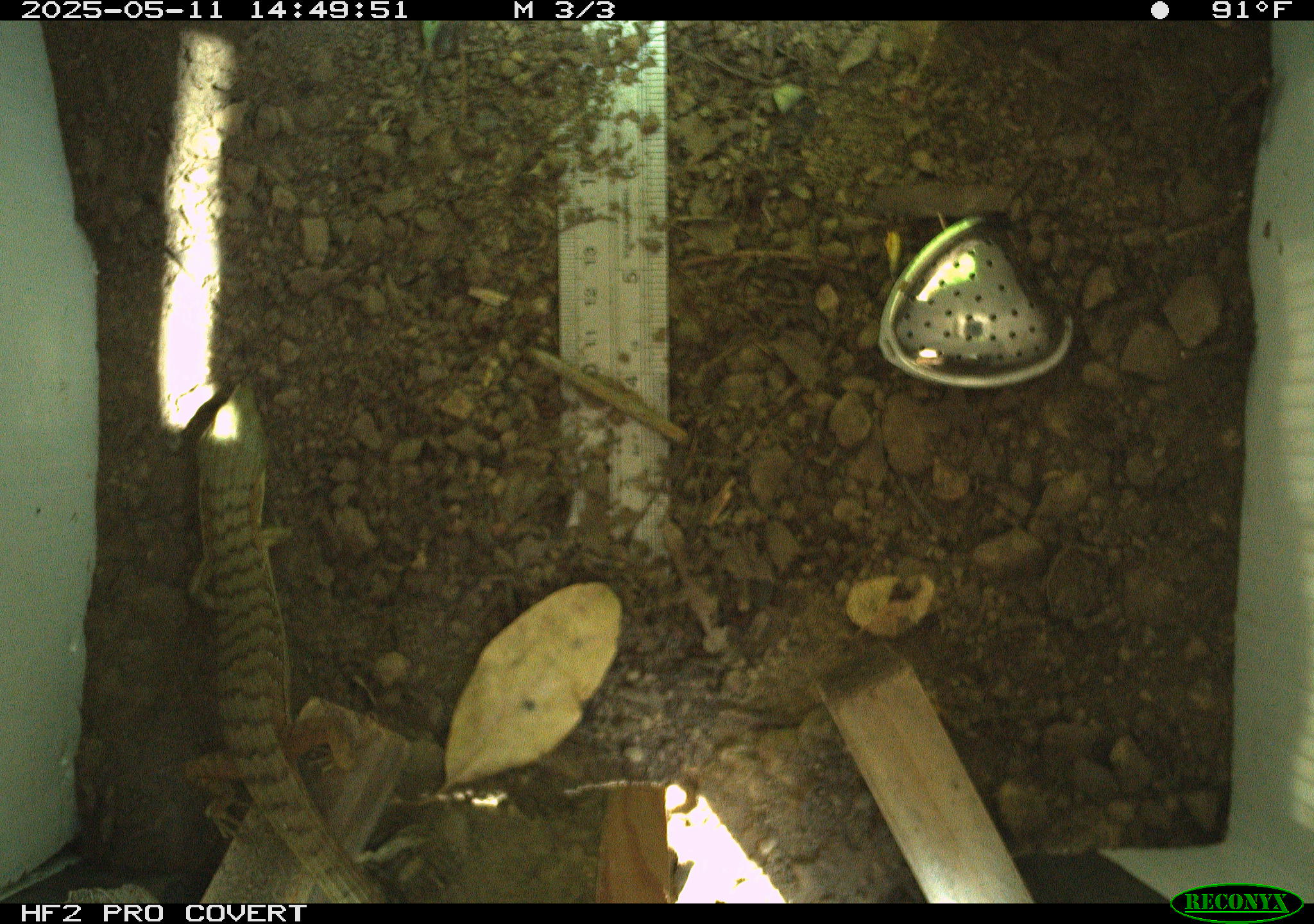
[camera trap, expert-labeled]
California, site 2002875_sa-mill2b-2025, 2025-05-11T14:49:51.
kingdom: Animalia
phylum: Chordata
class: Reptilia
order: Squamata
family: Anguidae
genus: Elgaria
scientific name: Elgaria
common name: alligator lizards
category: elgaria species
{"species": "elgaria species (alligator lizards) (Elgaria)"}